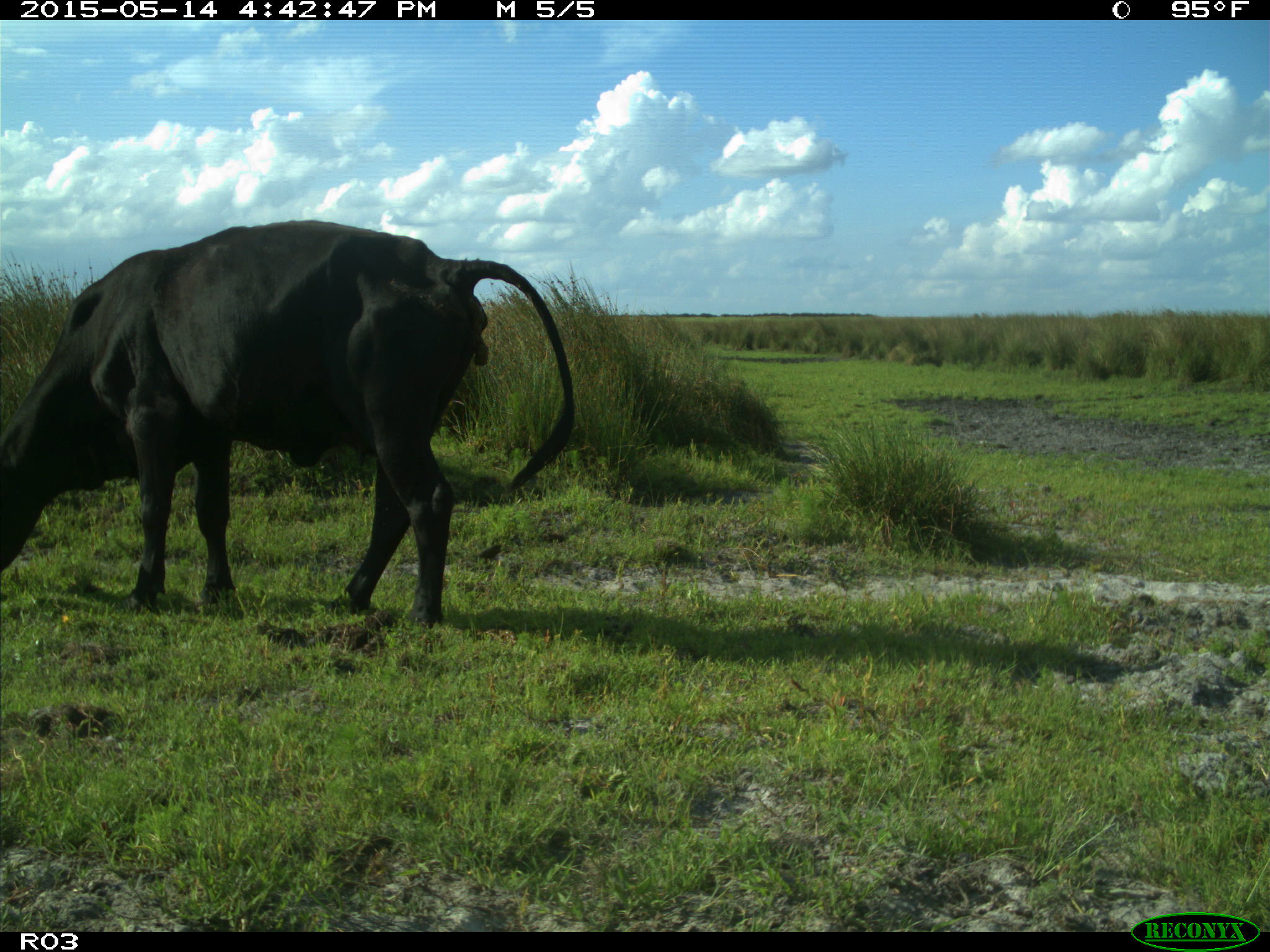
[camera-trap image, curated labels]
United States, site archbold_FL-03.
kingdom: Animalia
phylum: Chordata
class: Mammalia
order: Artiodactyla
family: Bovidae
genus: Bos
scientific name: Bos taurus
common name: domestic cow